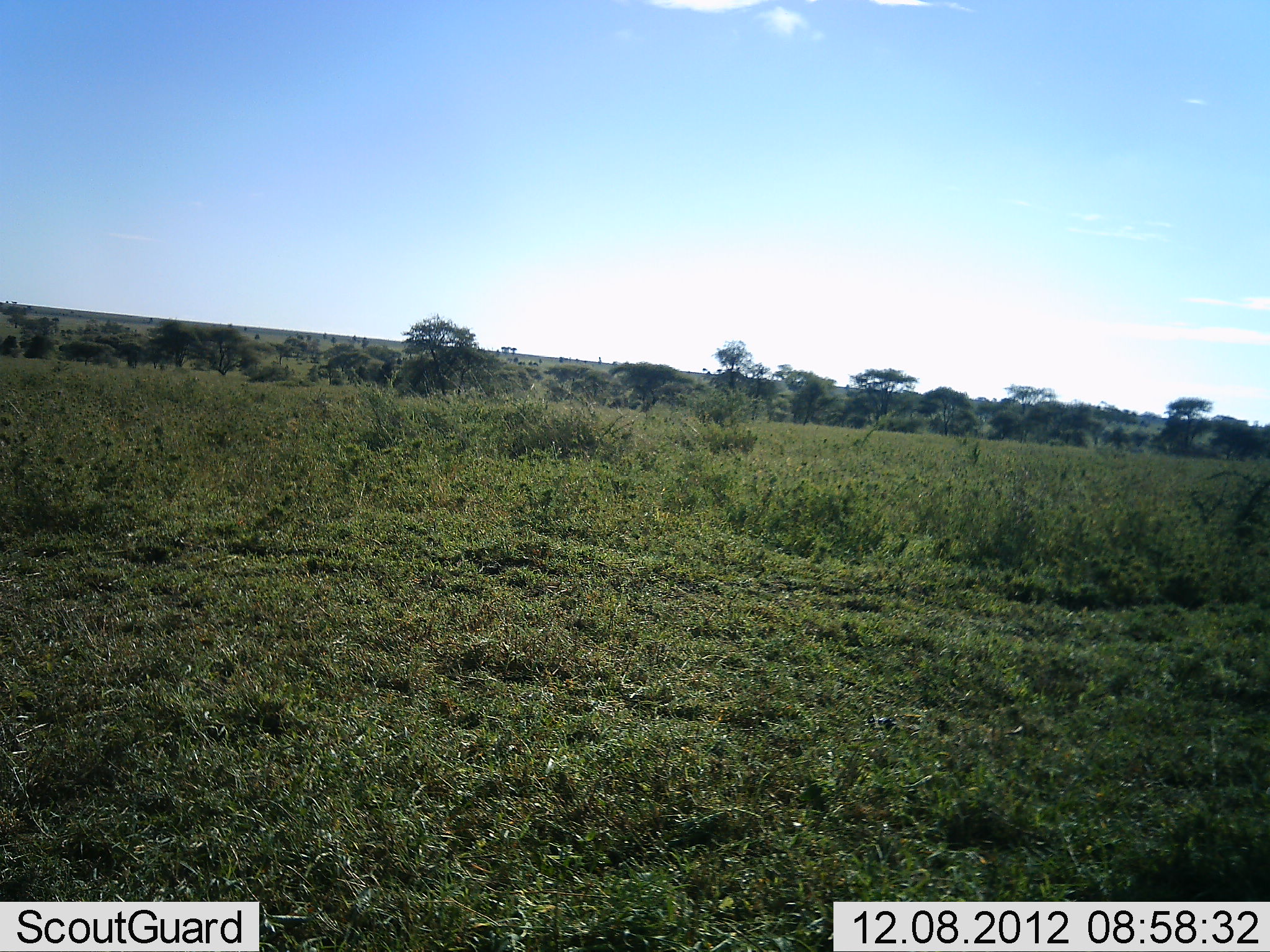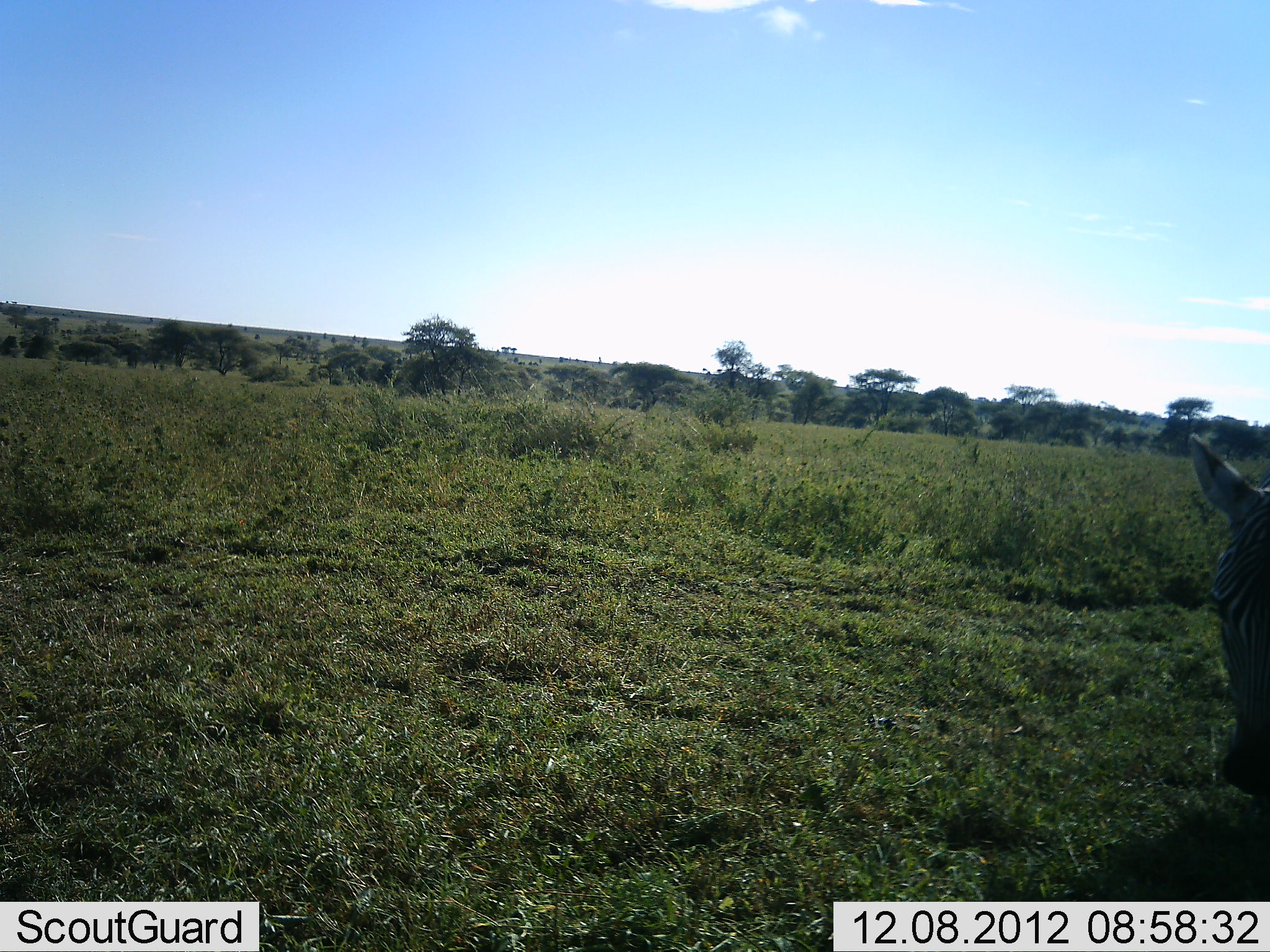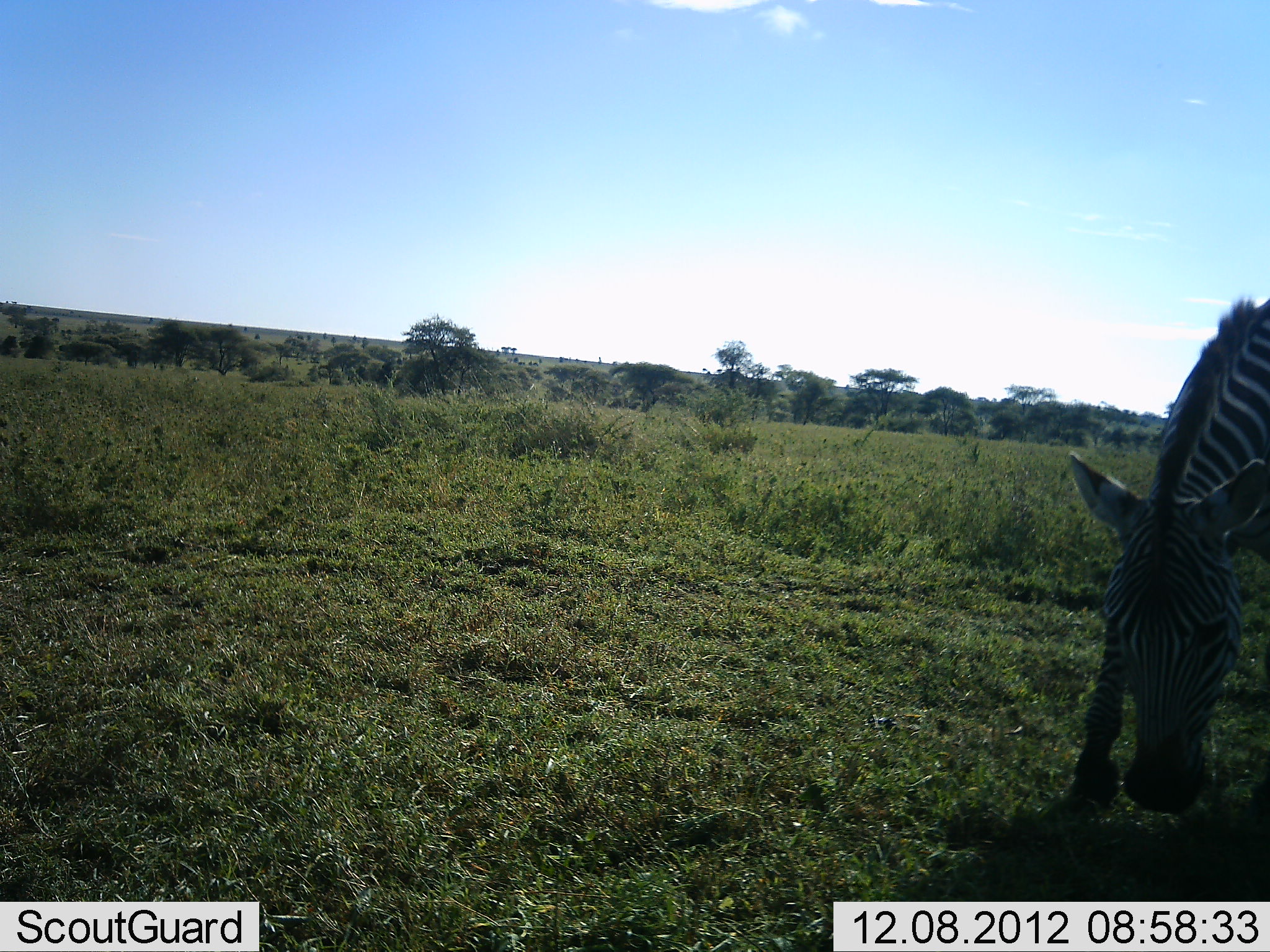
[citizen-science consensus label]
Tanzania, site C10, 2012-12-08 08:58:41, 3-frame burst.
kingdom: Animalia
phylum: Chordata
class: Mammalia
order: Perissodactyla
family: Equidae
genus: Equus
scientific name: Equus quagga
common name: plains zebra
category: zebra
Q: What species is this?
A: Zebra (plains zebra) (Equus quagga).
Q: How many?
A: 1.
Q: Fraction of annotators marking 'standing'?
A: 10%.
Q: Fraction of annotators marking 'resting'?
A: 0%.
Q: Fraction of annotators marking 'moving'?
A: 58%.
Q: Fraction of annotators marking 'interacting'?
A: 0%.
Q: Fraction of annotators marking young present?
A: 0%.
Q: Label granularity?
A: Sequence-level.